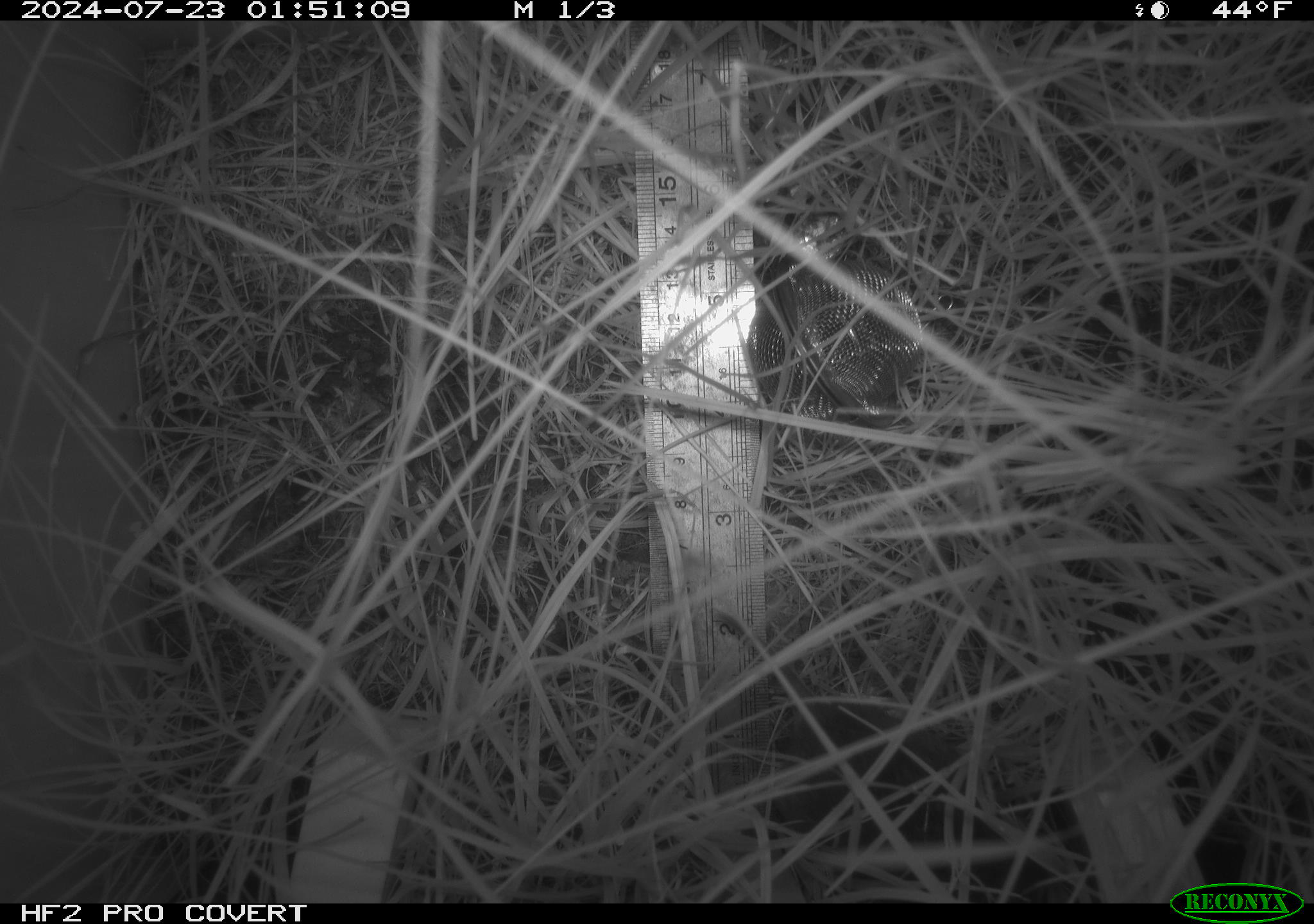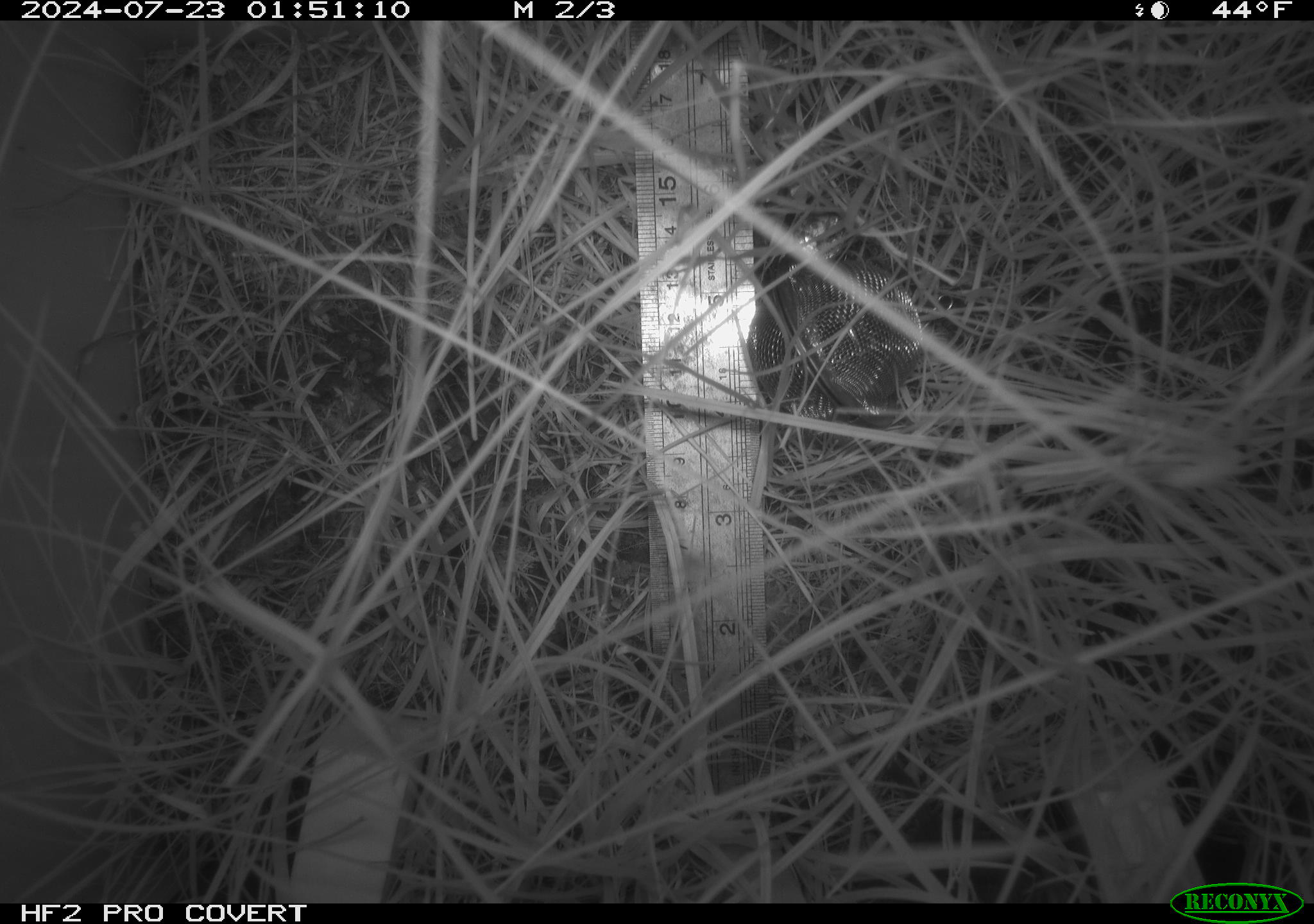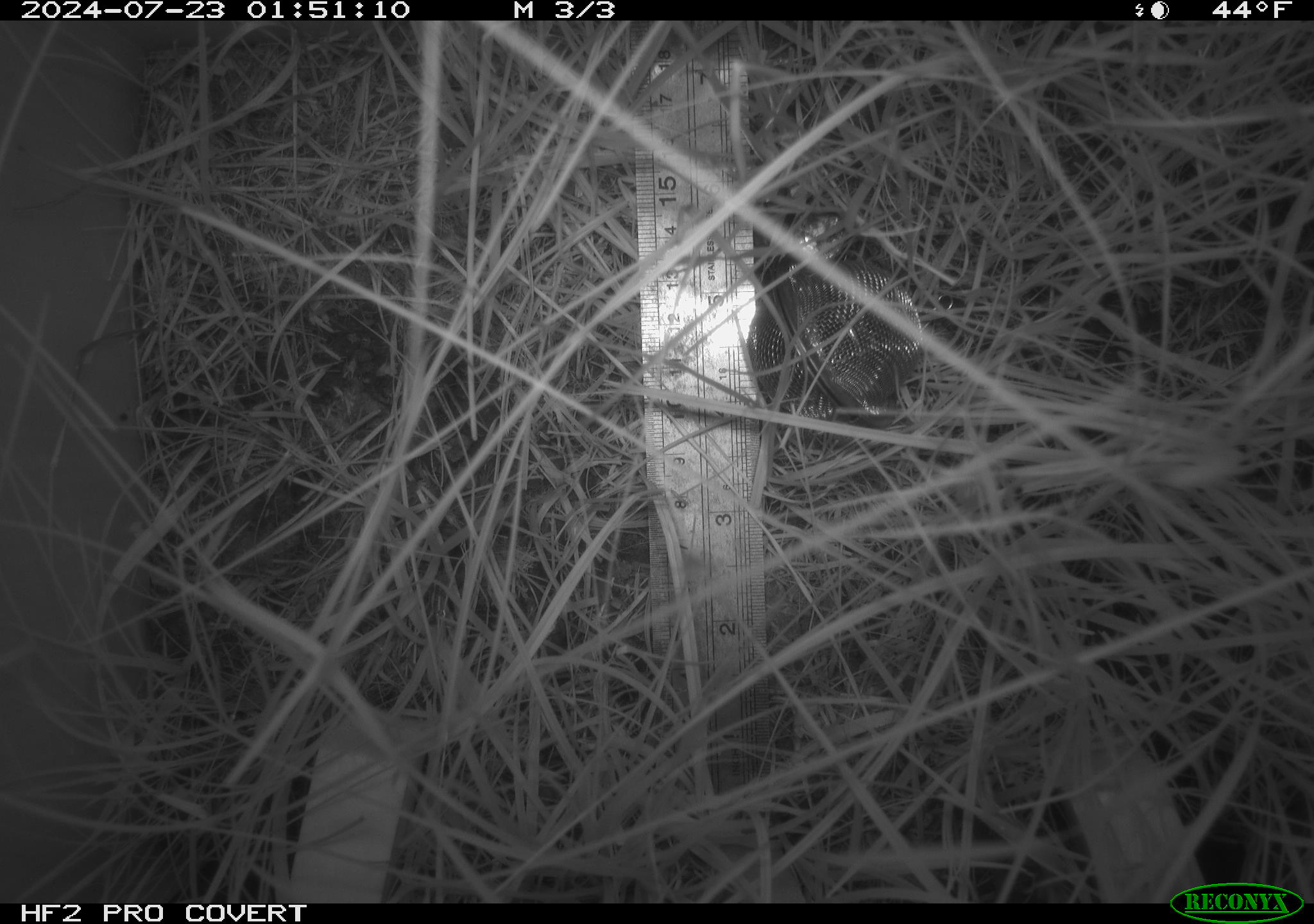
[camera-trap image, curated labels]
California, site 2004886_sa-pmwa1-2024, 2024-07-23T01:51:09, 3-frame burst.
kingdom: Animalia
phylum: Chordata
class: Mammalia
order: Rodentia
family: Cricetidae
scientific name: Arvicolinae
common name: voles, lemmings, and muskrats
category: arvicolinae subfamily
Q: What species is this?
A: Arvicolinae subfamily (voles, lemmings, and muskrats) (Arvicolinae).